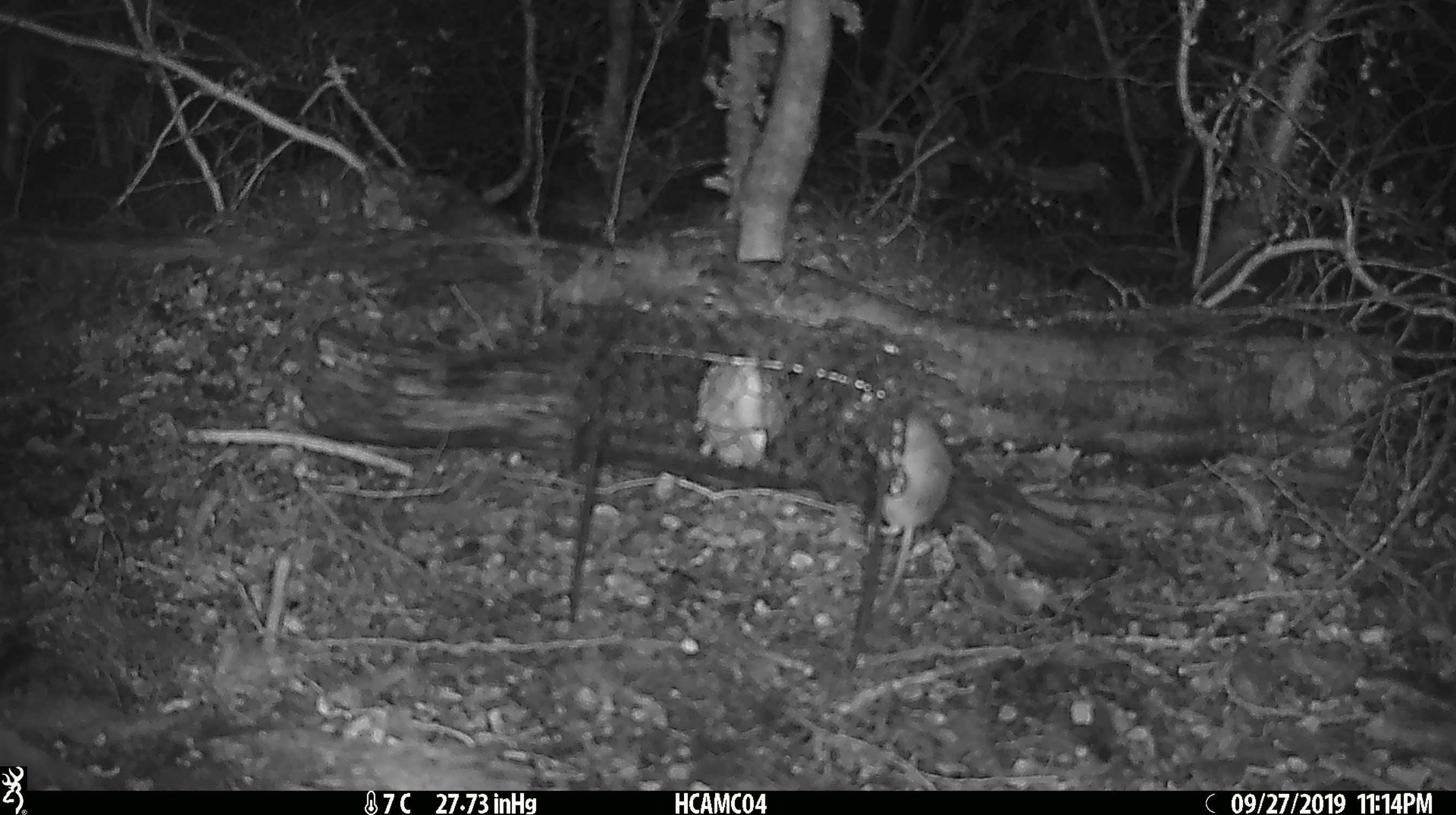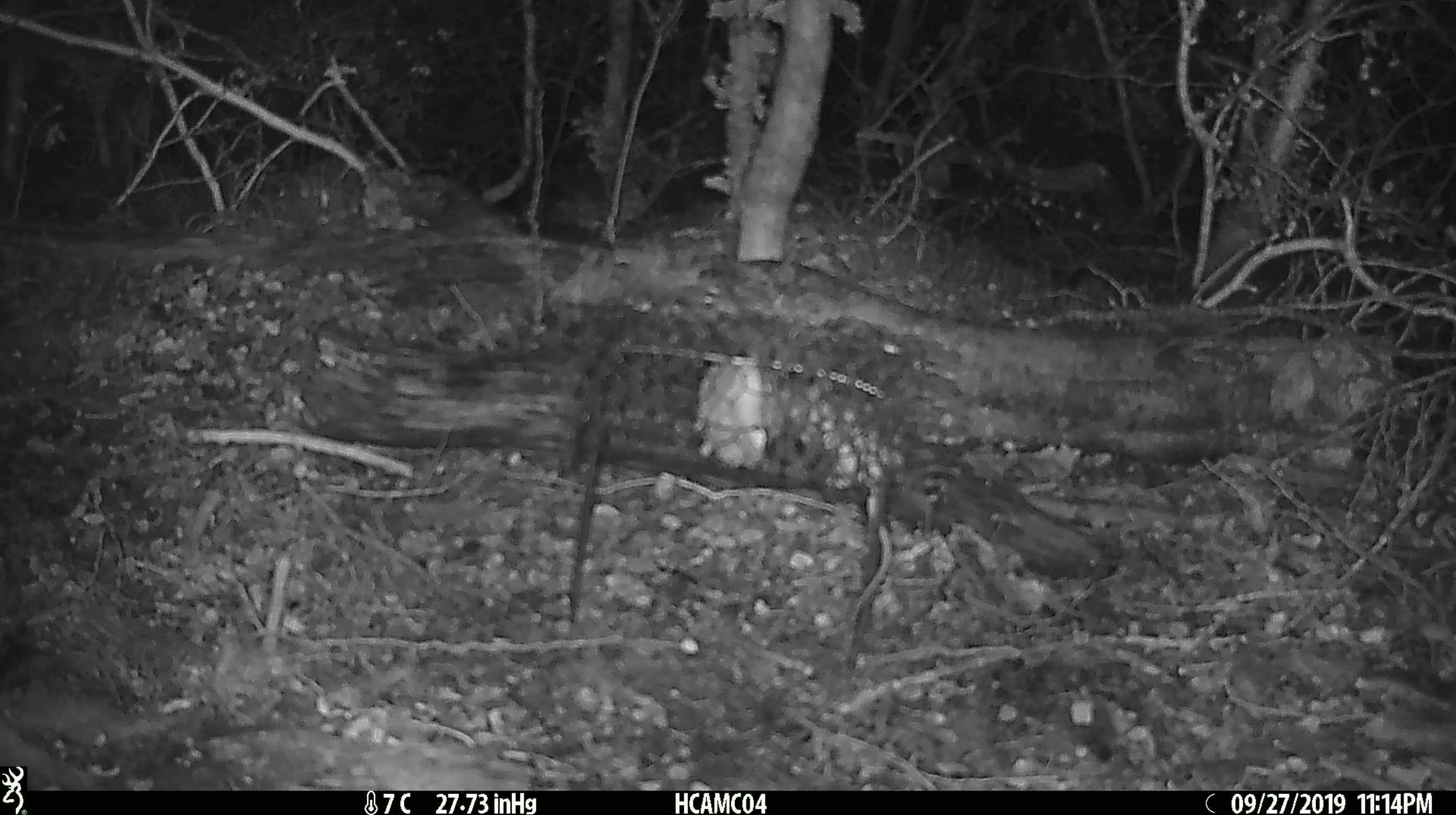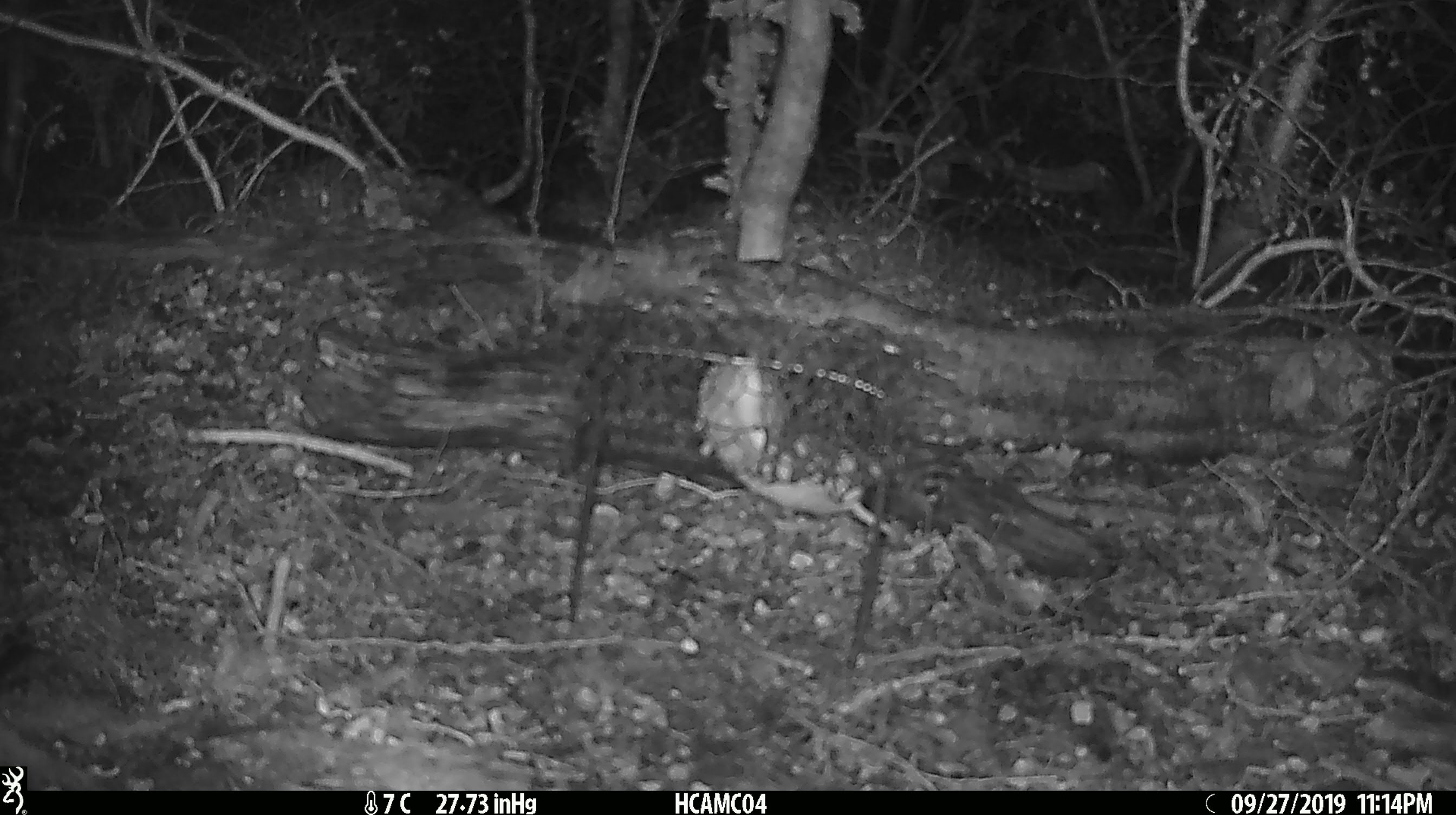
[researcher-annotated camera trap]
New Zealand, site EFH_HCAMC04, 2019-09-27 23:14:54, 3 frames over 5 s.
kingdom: Animalia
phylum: Chordata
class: Mammalia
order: Rodentia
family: Muridae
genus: Mus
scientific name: Mus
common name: mouse